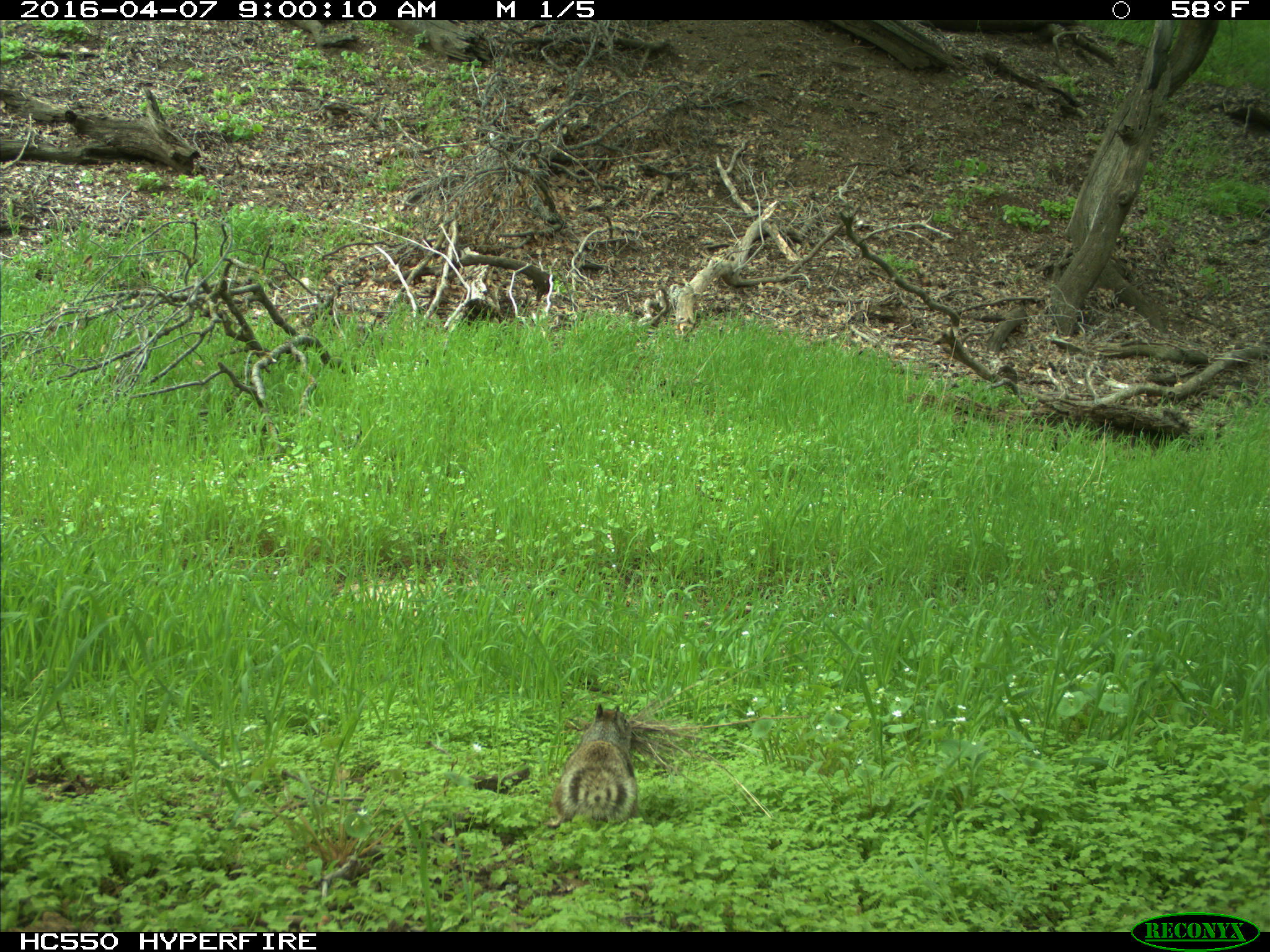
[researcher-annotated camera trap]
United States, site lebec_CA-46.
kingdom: Animalia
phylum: Chordata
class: Mammalia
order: Rodentia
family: Sciuridae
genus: Otospermophilus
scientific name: Otospermophilus beecheyi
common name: california ground squirrel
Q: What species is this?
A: Otospermophilus beecheyi (california ground squirrel).